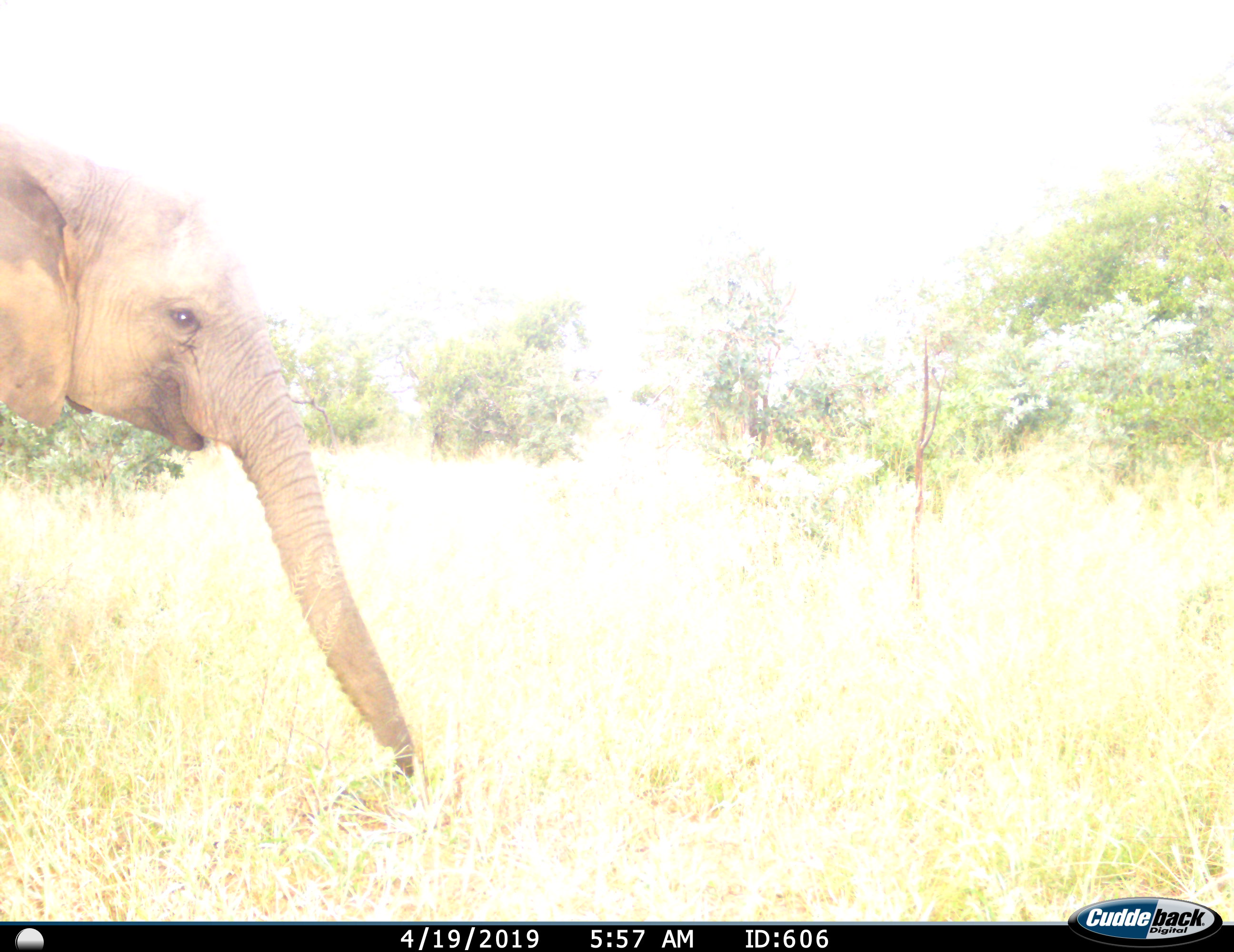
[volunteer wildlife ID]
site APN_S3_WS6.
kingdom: Animalia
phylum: Chordata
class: Mammalia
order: Proboscidea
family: Elephantidae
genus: Loxodonta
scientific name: Loxodonta africana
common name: african bush elephant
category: elephant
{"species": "elephant (african bush elephant) (Loxodonta africana)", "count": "1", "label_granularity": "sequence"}